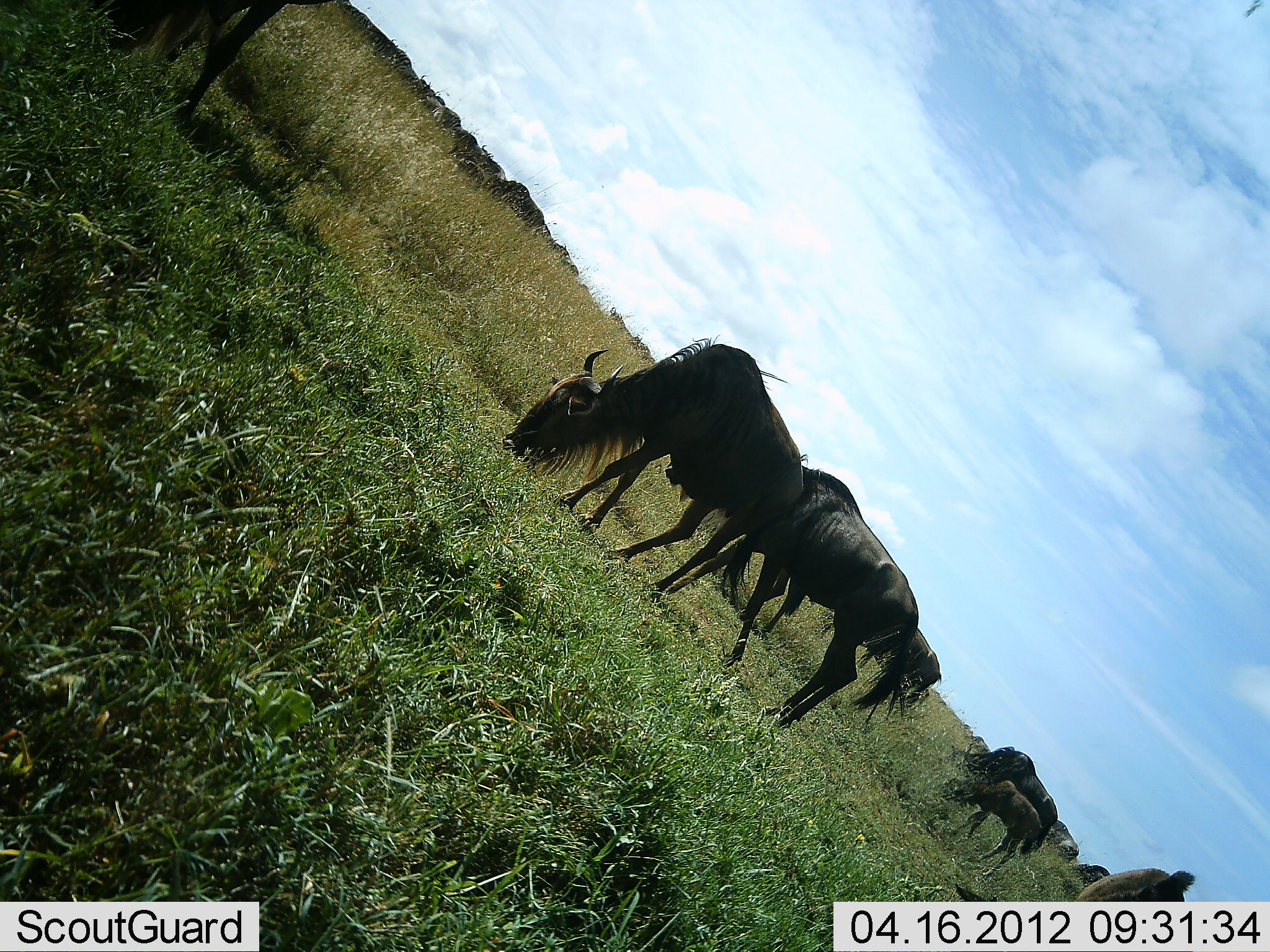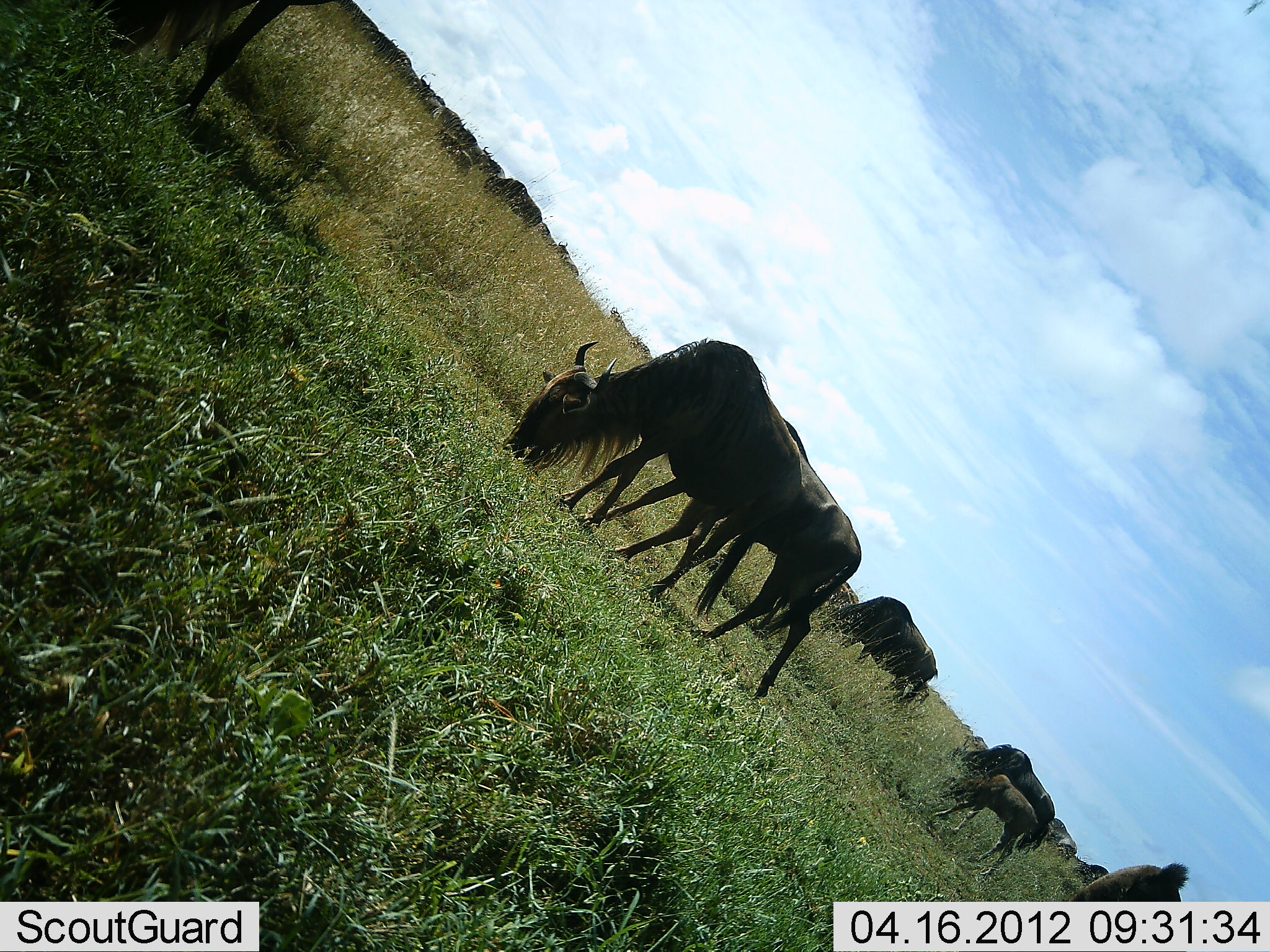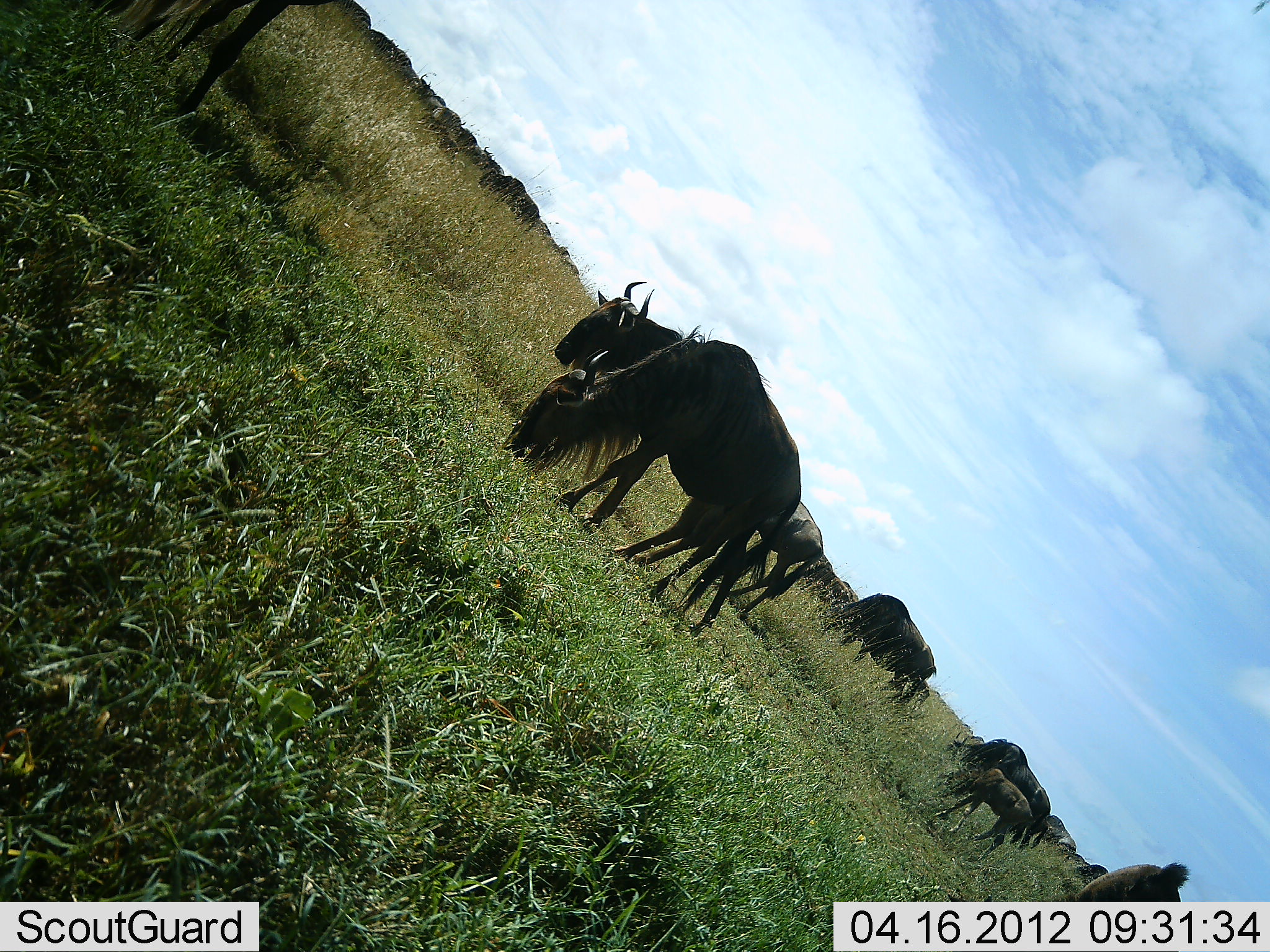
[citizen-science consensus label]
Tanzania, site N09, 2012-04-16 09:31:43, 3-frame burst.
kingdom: Animalia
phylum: Chordata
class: Mammalia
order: Artiodactyla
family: Bovidae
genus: Connochaetes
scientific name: Connochaetes taurinus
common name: blue wildebeest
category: wildebeest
Wildebeest (blue wildebeest) (Connochaetes taurinus), count 11-50. Behavior (volunteer vote fractions): standing 31%, resting 0%, moving 25%, interacting 0%. Young present (vote fraction): 62%. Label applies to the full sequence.